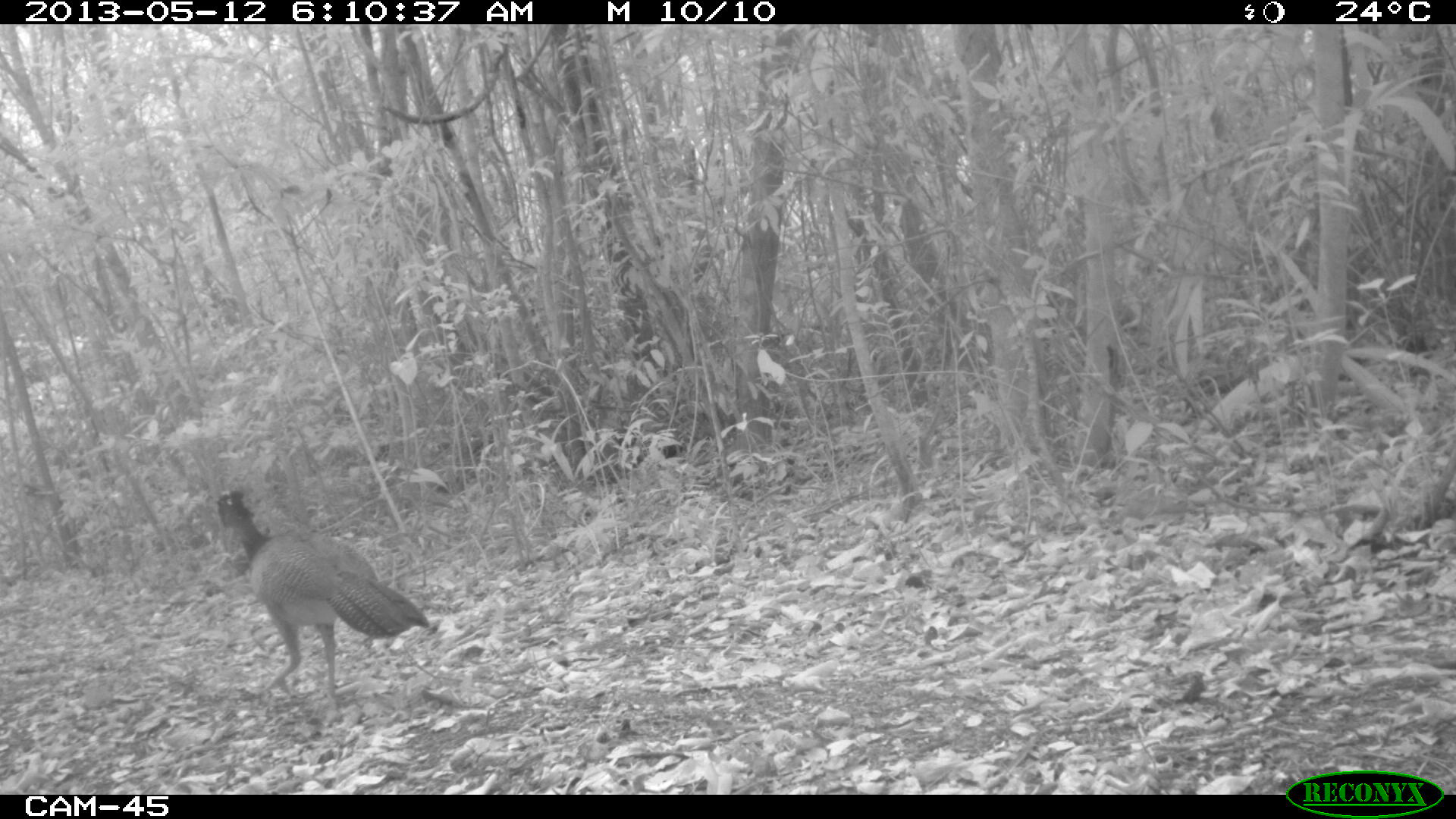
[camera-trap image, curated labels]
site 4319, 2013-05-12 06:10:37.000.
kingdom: Animalia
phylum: Chordata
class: Aves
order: Galliformes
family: Cracidae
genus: Crax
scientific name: Crax rubra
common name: great curassow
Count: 1.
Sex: female.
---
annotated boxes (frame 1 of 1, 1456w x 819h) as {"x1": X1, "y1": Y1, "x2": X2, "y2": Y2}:
crax rubra: {"x1": 213, "y1": 486, "x2": 430, "y2": 723}